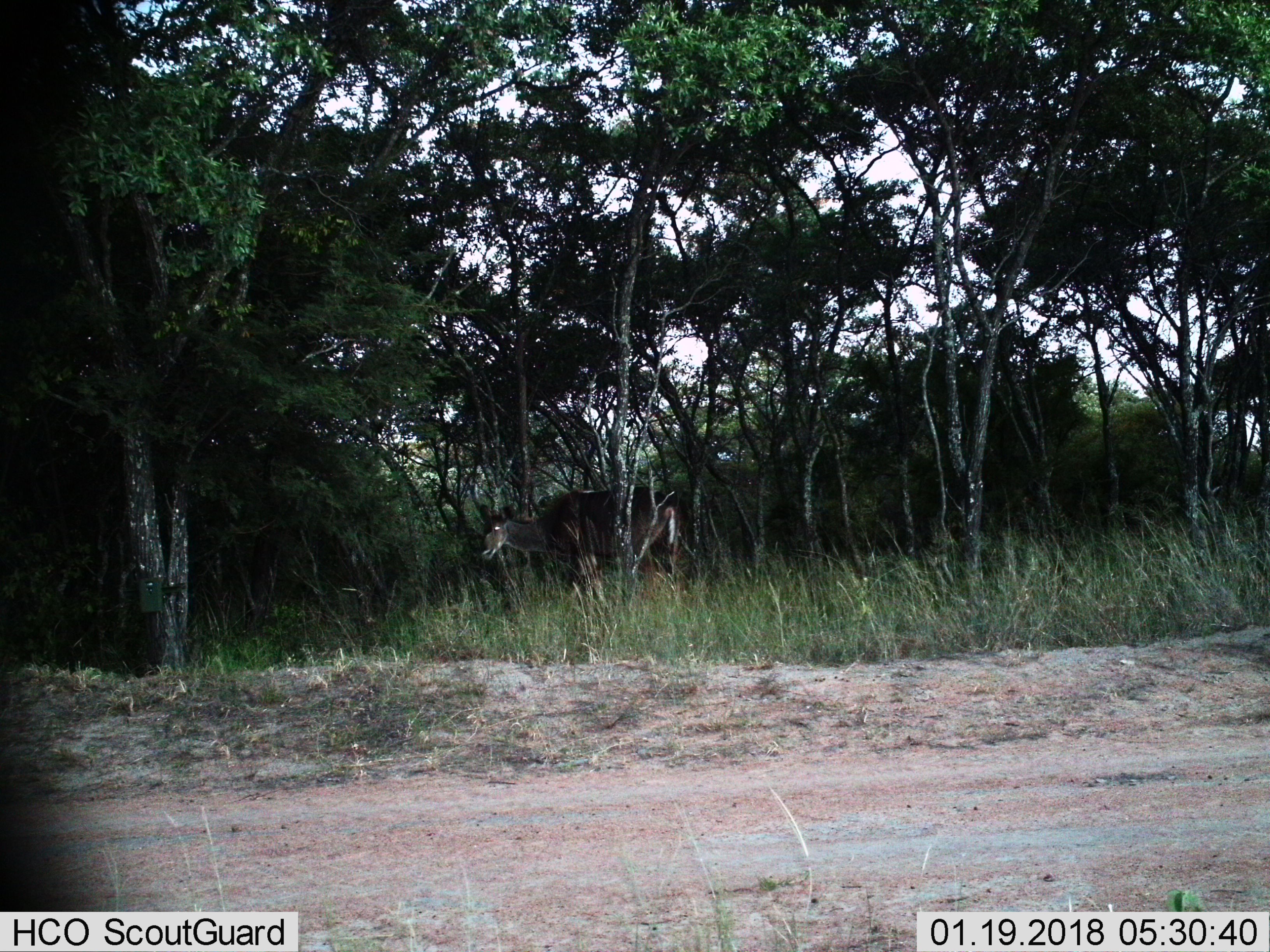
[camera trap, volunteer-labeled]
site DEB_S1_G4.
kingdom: Animalia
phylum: Chordata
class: Mammalia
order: Artiodactyla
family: Bovidae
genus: Tragelaphus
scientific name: Tragelaphus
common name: kudu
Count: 1.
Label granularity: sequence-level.